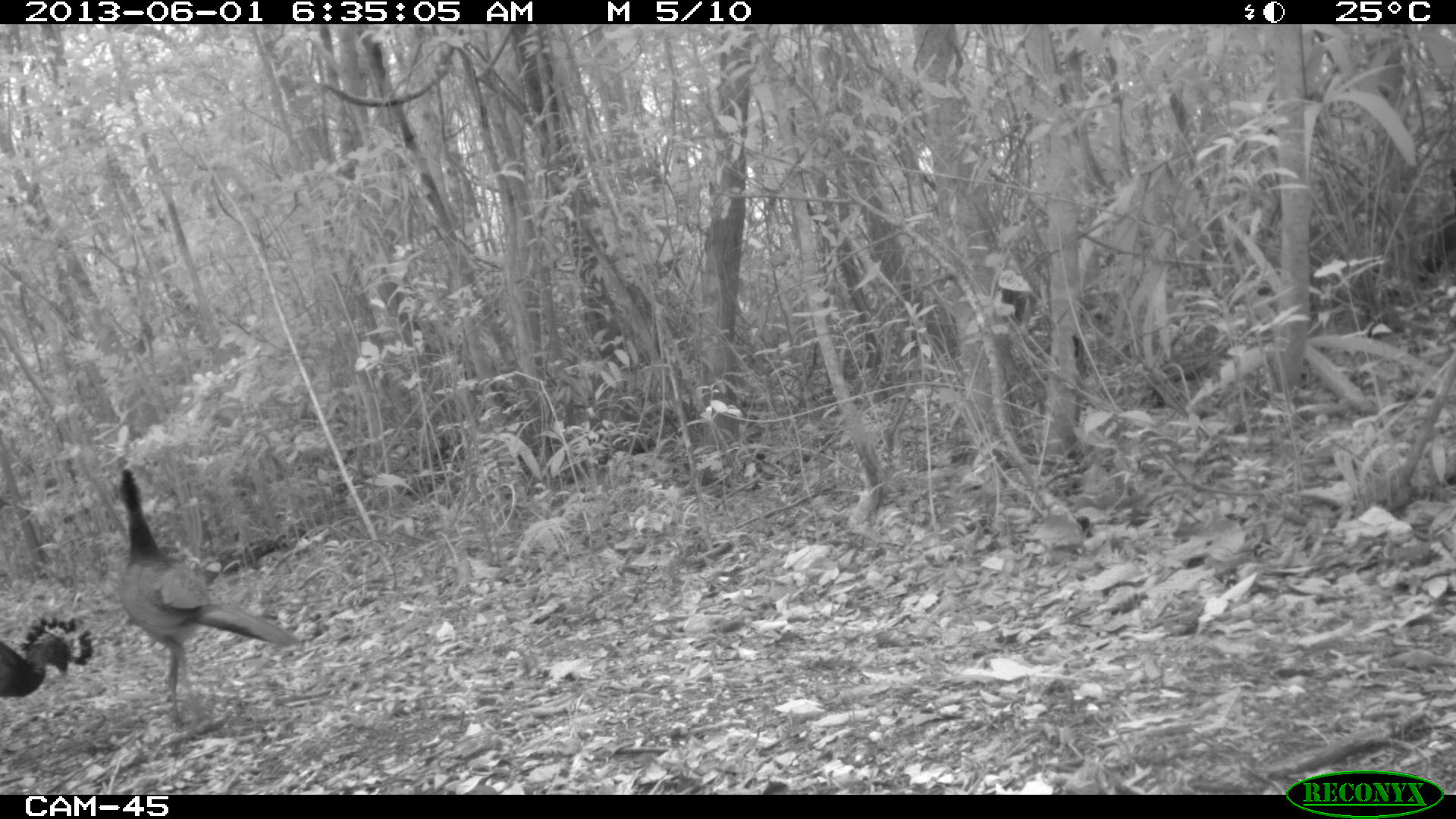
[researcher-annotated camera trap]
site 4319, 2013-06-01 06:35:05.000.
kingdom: Animalia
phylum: Chordata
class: Aves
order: Galliformes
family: Cracidae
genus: Crax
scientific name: Crax rubra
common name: great curassow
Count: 3.